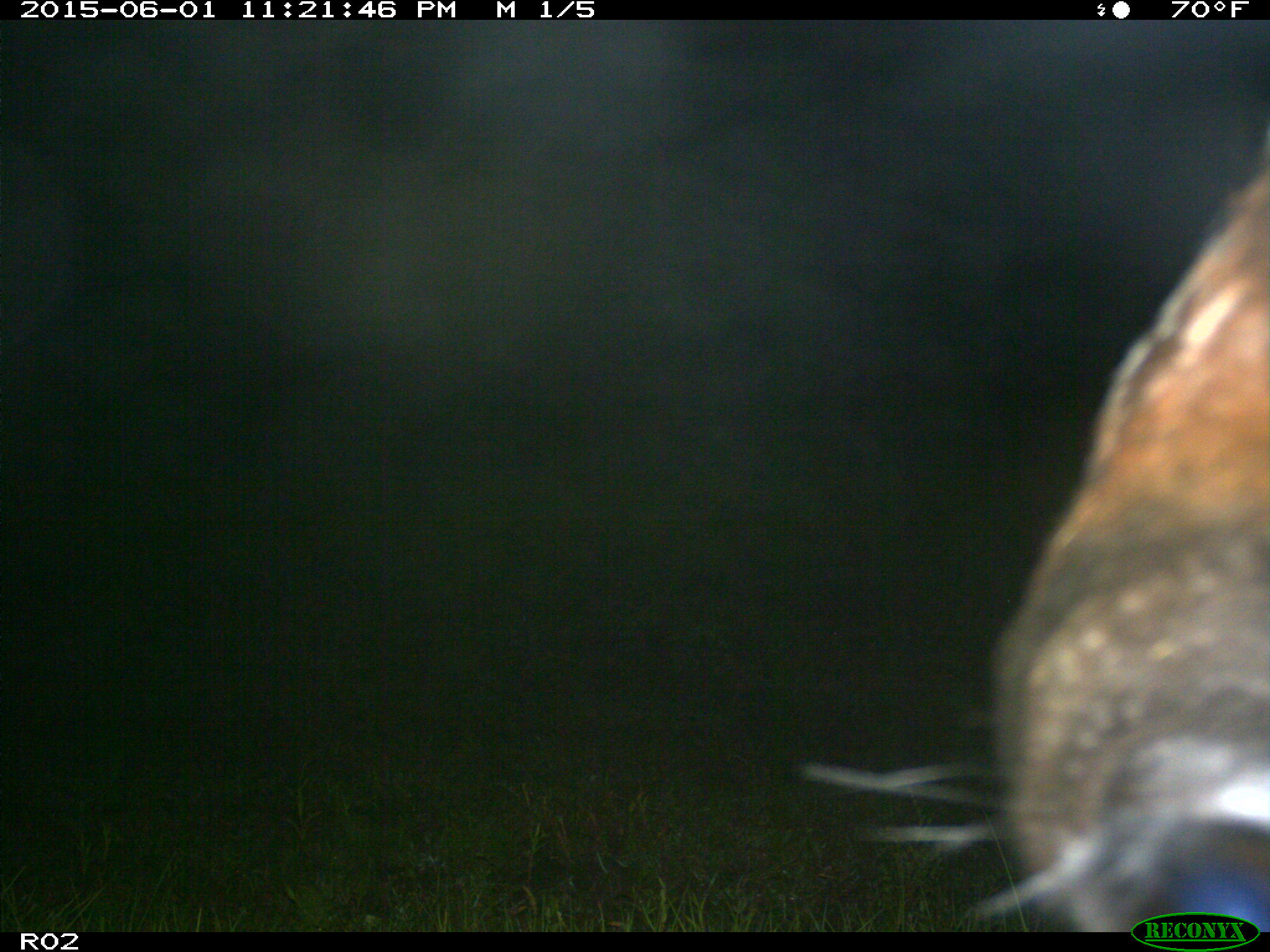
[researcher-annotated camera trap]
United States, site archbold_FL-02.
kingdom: Animalia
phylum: Chordata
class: Mammalia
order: Artiodactyla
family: Bovidae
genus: Bos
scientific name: Bos taurus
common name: domestic cow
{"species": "Bos taurus (domestic cow)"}